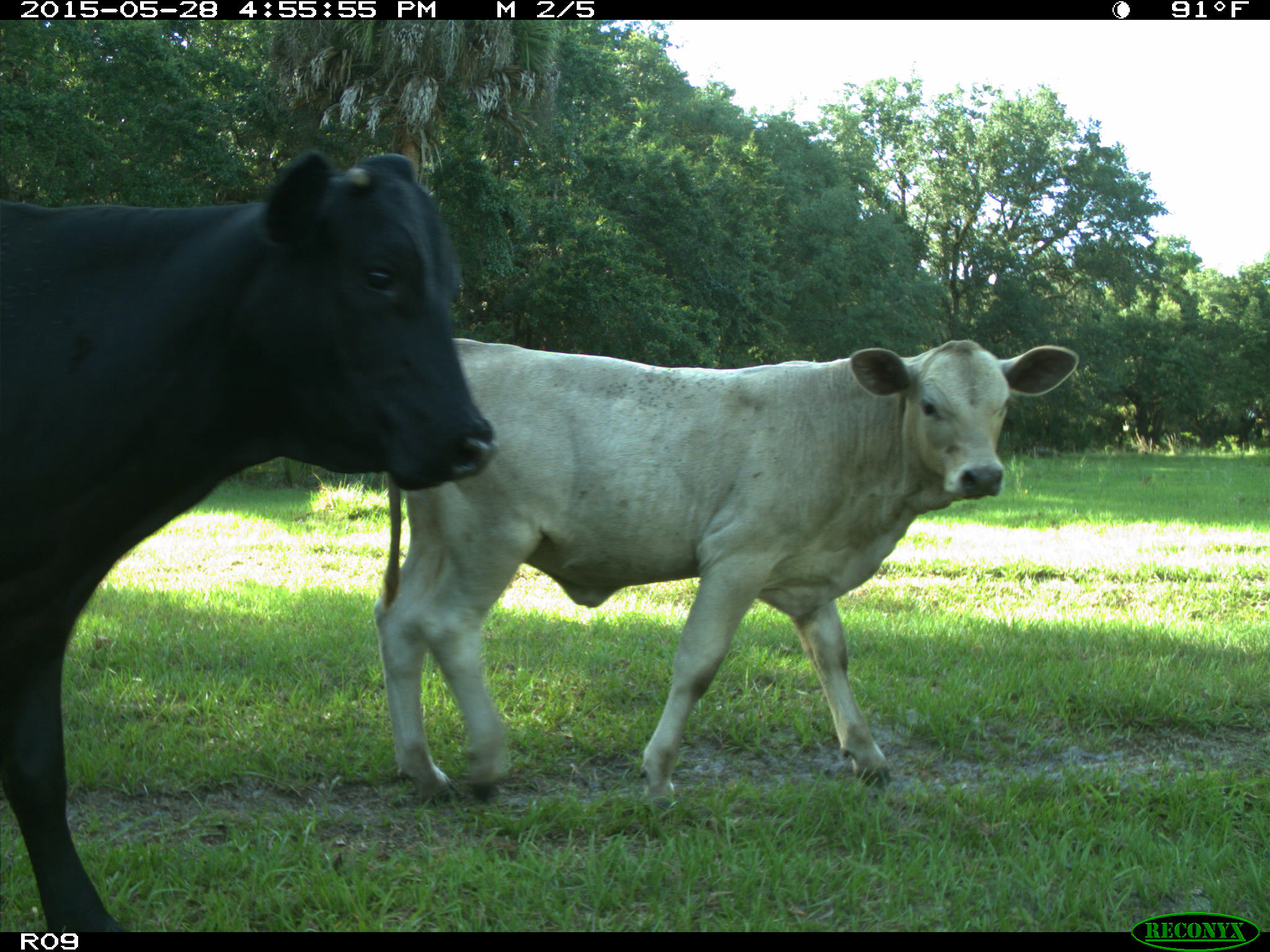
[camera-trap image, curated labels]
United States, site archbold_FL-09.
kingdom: Animalia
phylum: Chordata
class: Mammalia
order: Artiodactyla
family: Bovidae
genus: Bos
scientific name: Bos taurus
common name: domestic cow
Bos taurus (domestic cow).